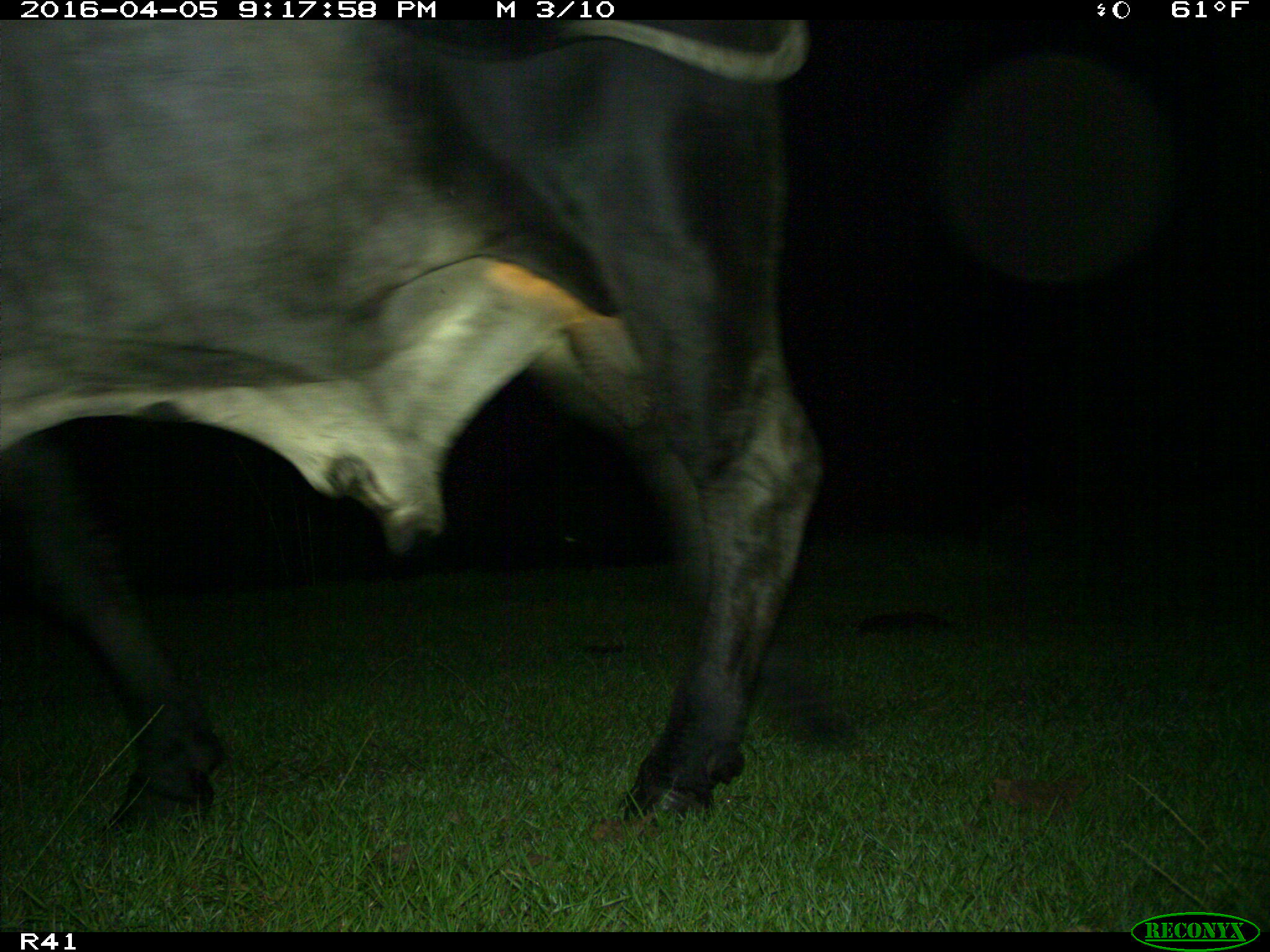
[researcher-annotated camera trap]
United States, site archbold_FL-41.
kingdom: Animalia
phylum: Chordata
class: Mammalia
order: Artiodactyla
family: Bovidae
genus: Bos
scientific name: Bos taurus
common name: domestic cow